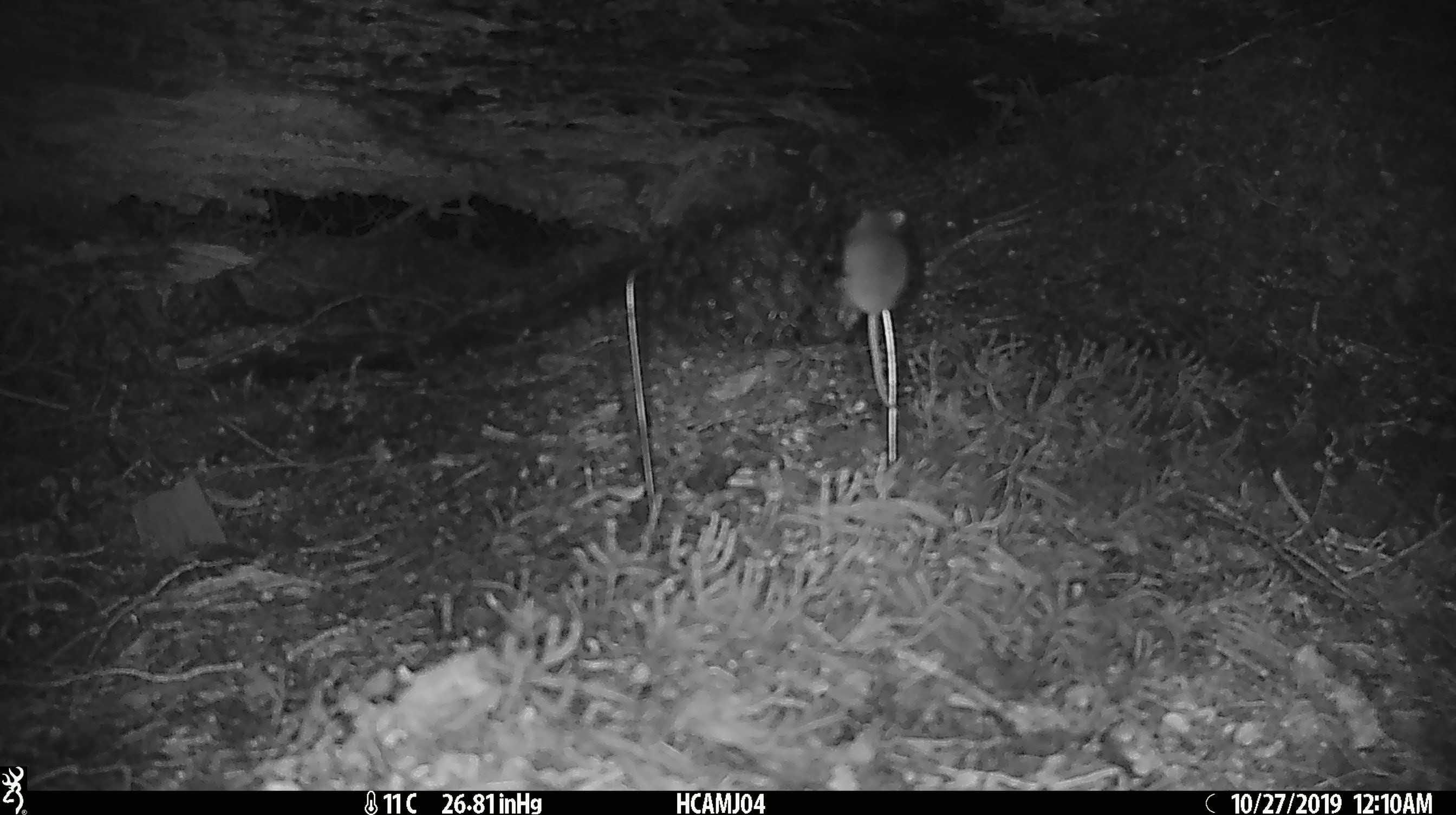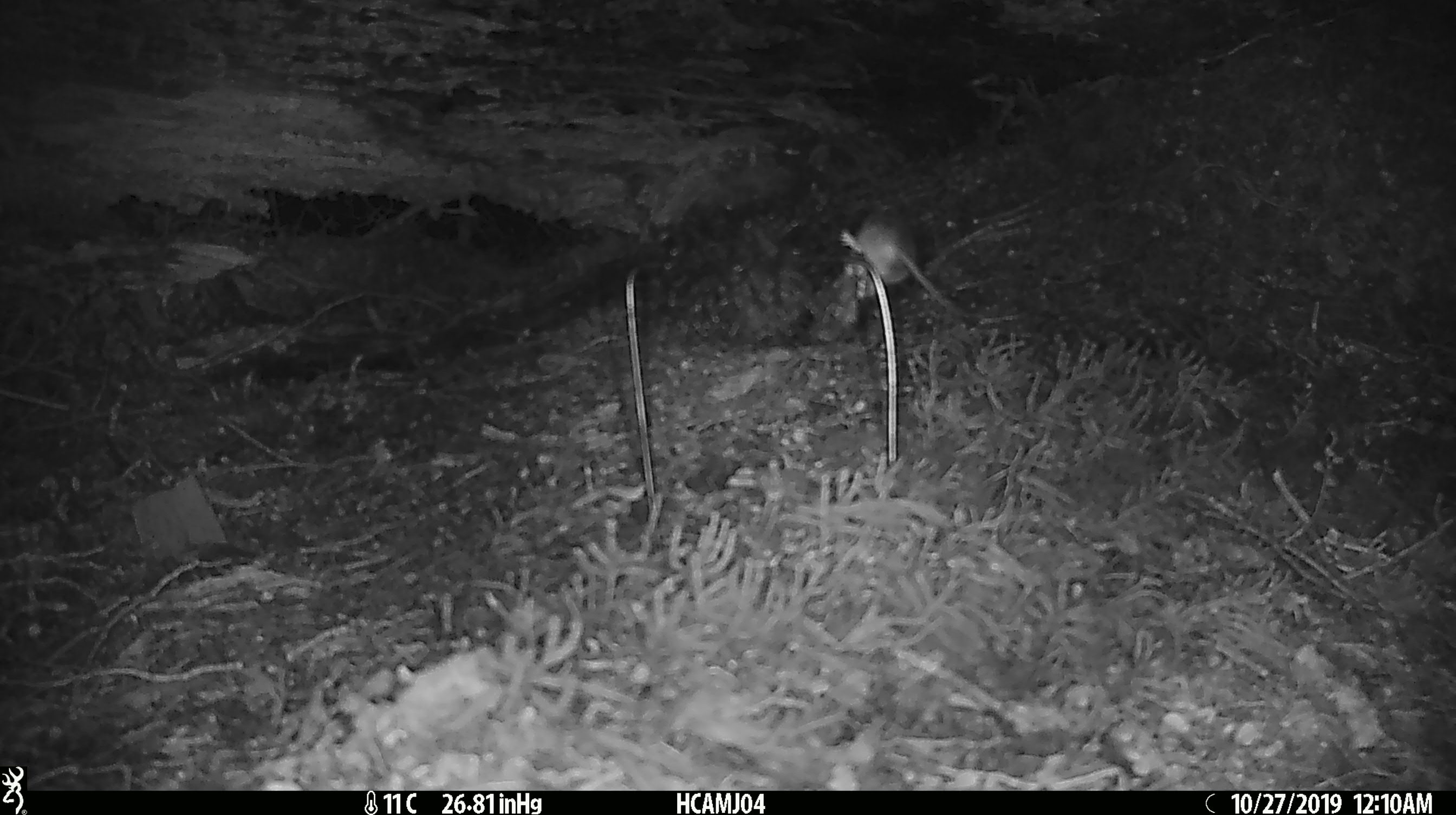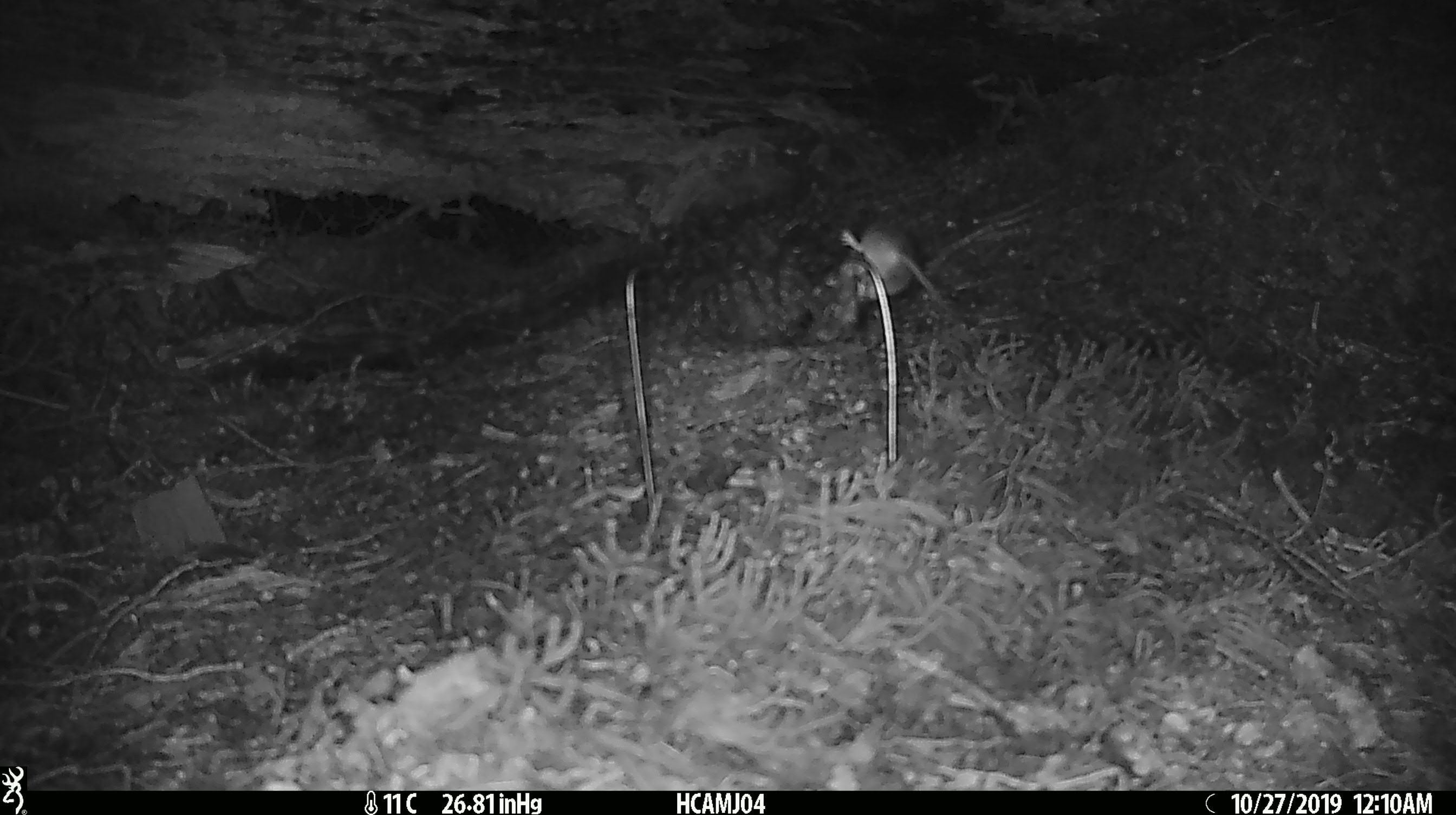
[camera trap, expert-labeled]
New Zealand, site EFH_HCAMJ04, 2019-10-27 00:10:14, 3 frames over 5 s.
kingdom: Animalia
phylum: Chordata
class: Mammalia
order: Rodentia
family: Muridae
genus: Mus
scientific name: Mus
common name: mouse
Mouse (Mus).